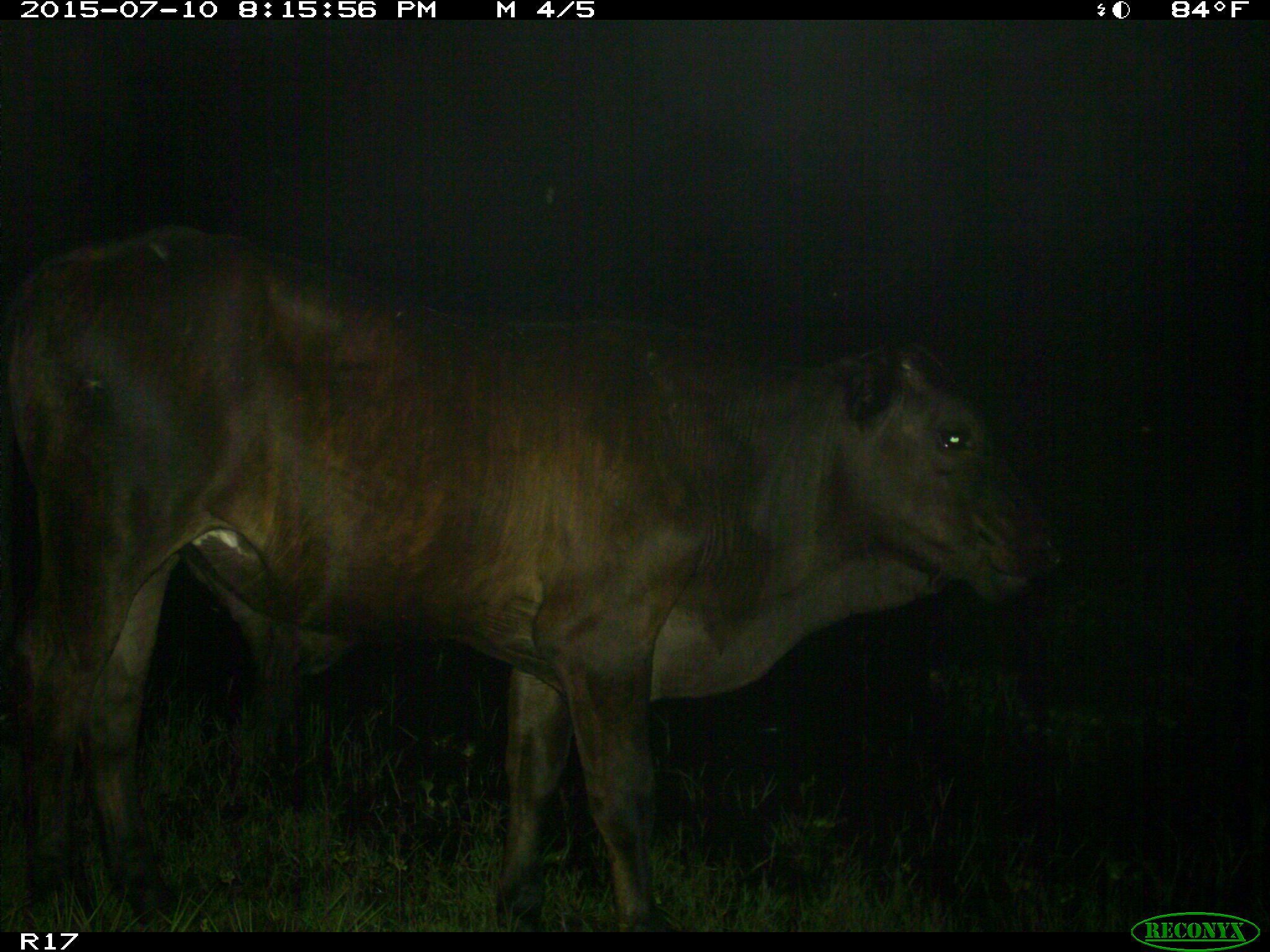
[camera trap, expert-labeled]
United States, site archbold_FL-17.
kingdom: Animalia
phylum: Chordata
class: Mammalia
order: Artiodactyla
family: Bovidae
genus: Bos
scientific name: Bos taurus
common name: domestic cow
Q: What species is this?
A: Bos taurus (domestic cow).